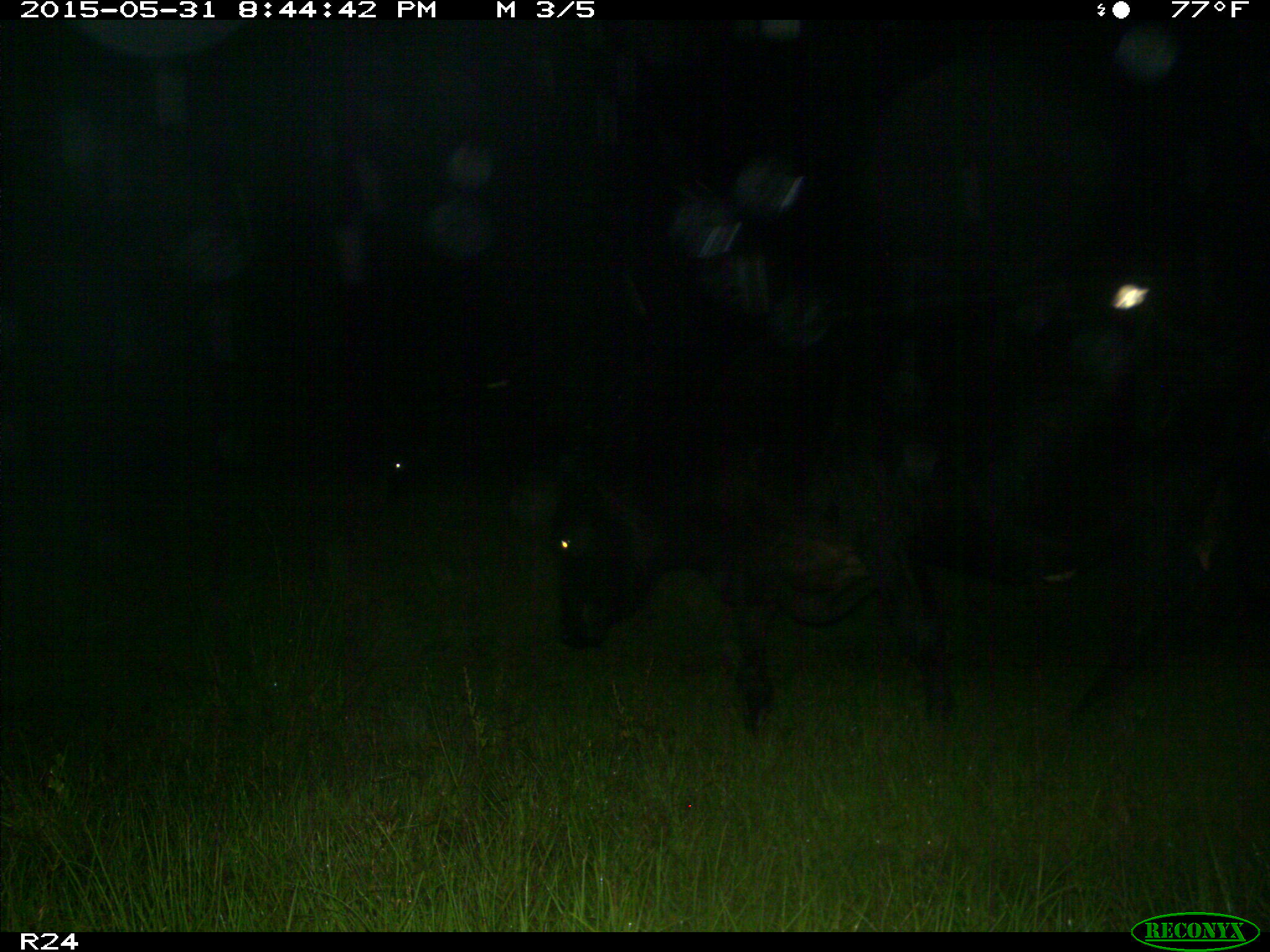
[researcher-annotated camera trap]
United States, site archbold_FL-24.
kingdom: Animalia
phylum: Chordata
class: Mammalia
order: Artiodactyla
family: Bovidae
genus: Bos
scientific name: Bos taurus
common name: domestic cow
Bos taurus (domestic cow).